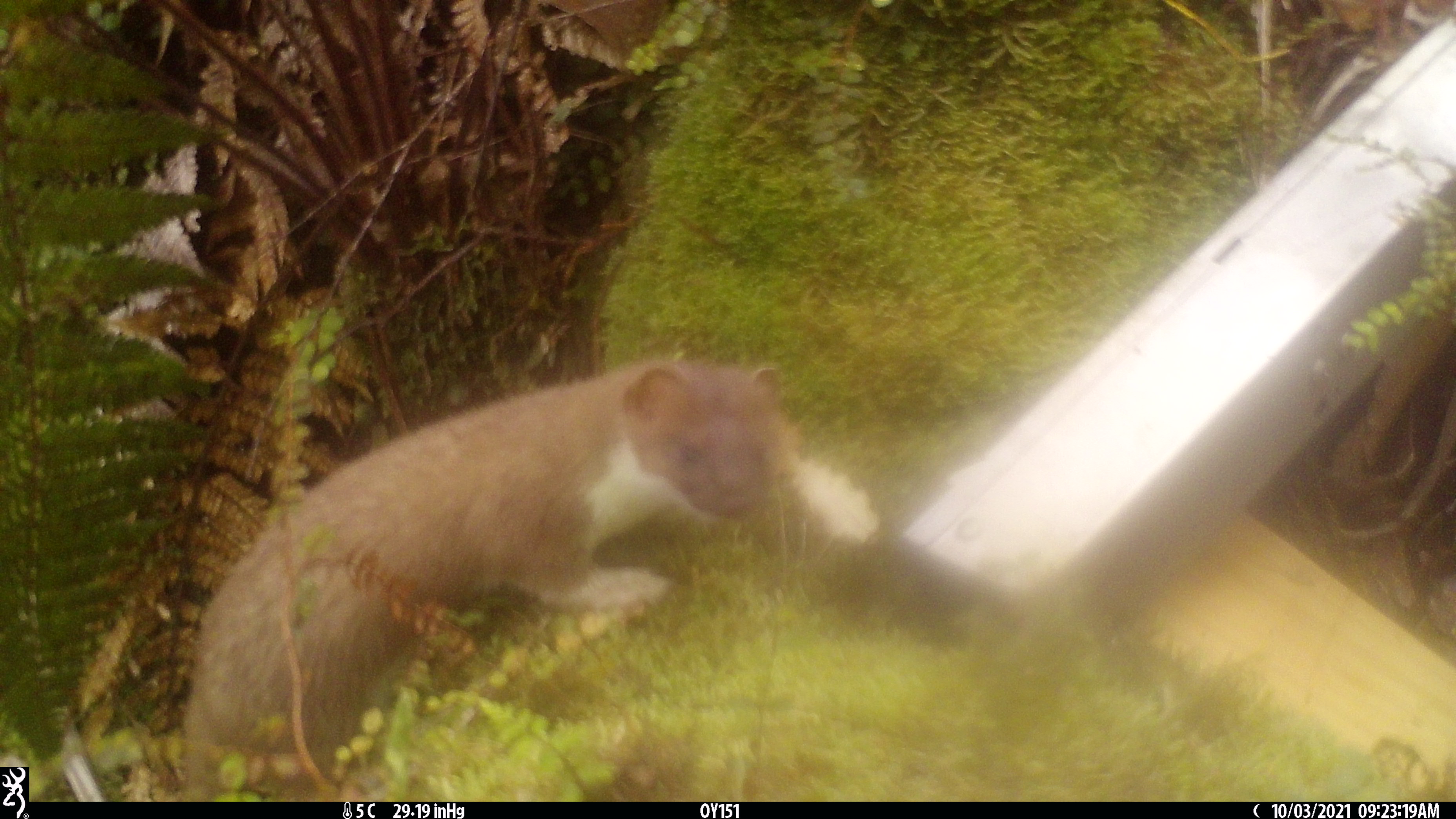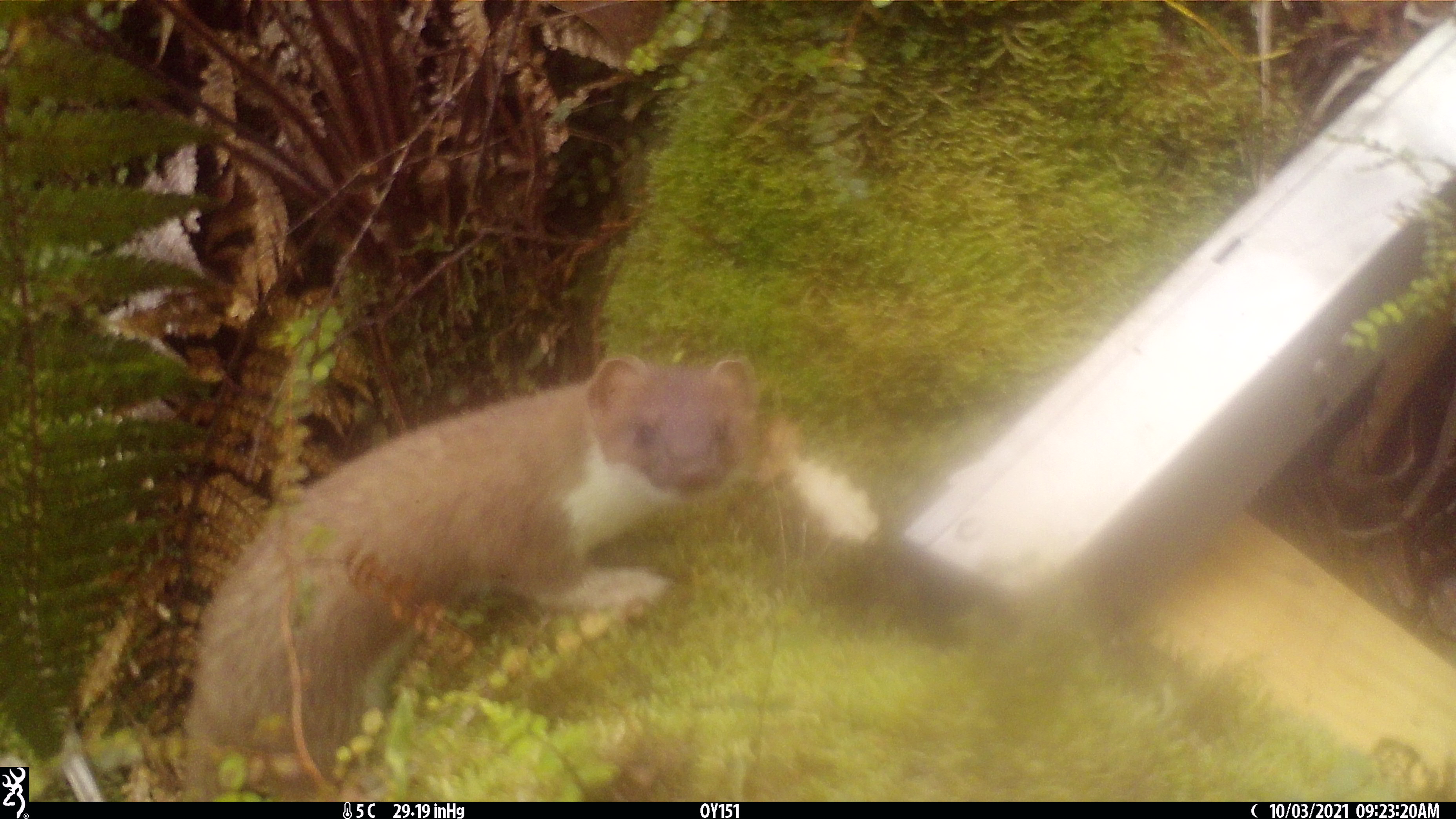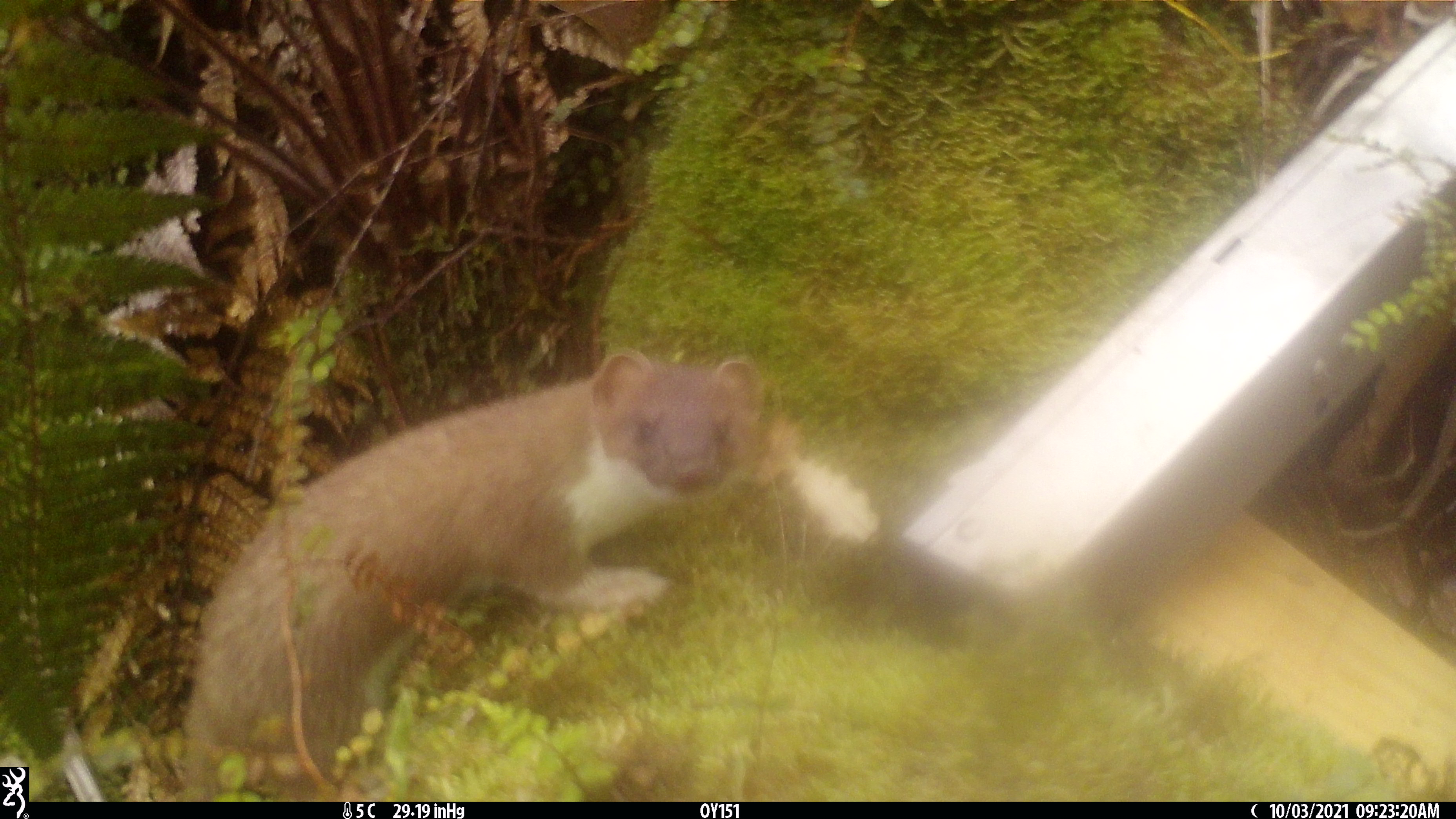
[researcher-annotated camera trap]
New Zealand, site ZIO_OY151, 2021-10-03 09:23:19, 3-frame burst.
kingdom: Animalia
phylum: Chordata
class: Mammalia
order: Carnivora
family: Mustelidae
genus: Mustela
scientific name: Mustela erminea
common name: stoat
Stoat (Mustela erminea).